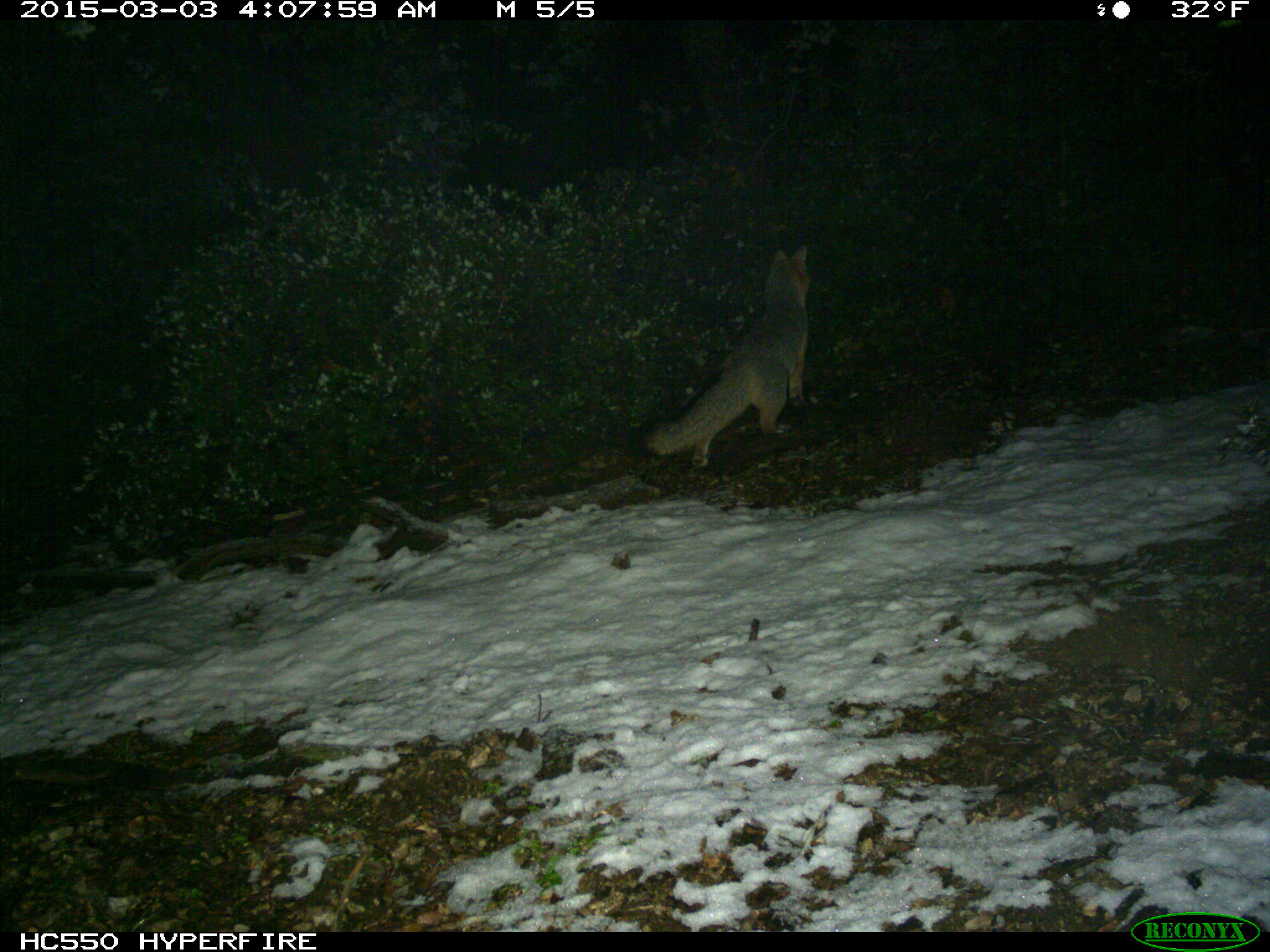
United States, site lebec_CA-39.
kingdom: Animalia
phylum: Chordata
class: Mammalia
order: Carnivora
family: Canidae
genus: Urocyon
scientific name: Urocyon cinereoargenteus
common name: gray fox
Urocyon cinereoargenteus (gray fox).